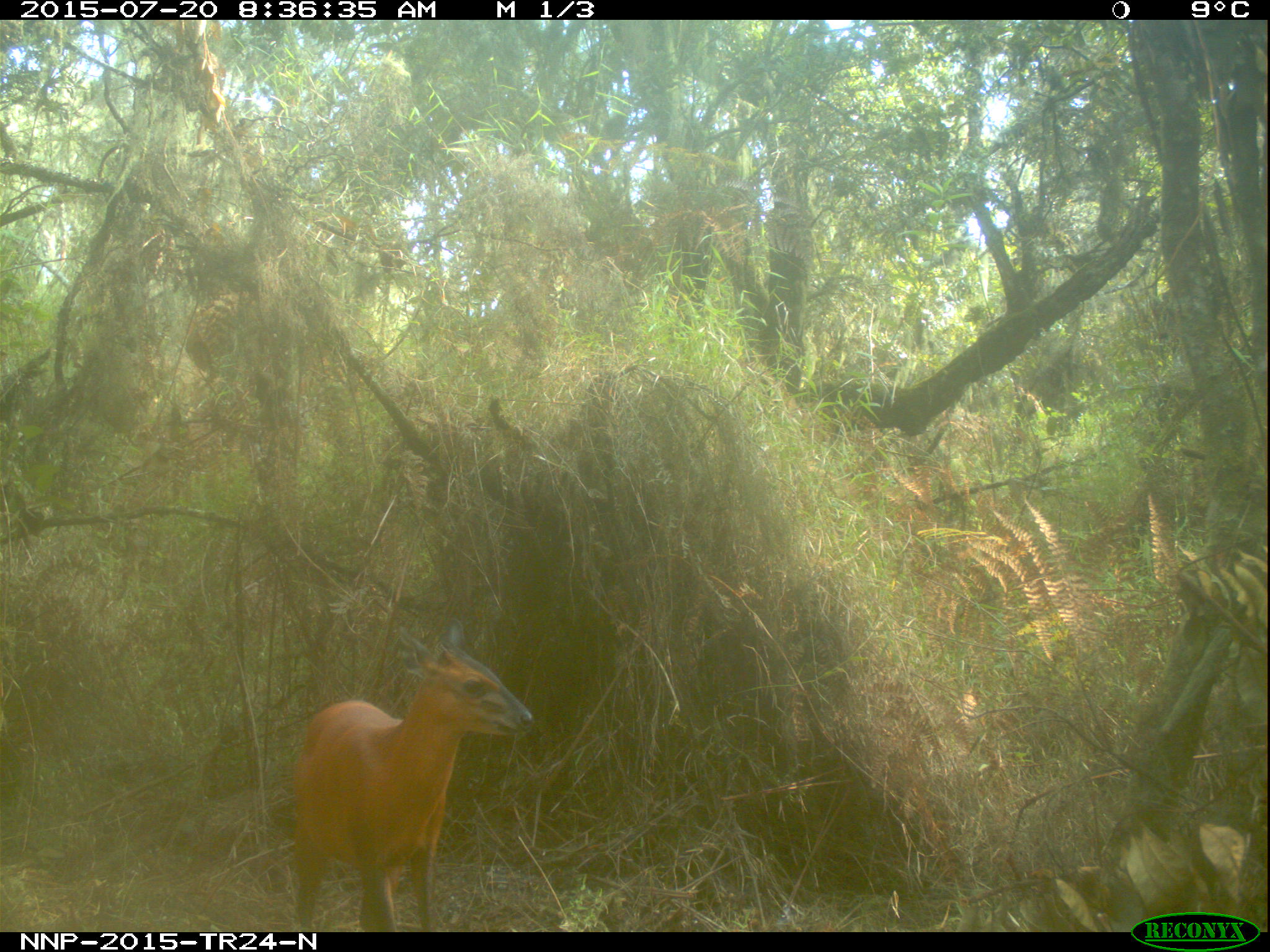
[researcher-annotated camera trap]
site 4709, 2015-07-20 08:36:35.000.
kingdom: Animalia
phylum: Chordata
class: Mammalia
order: Artiodactyla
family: Bovidae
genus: Cephalophus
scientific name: Cephalophus nigrifrons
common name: black-fronted duiker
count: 1